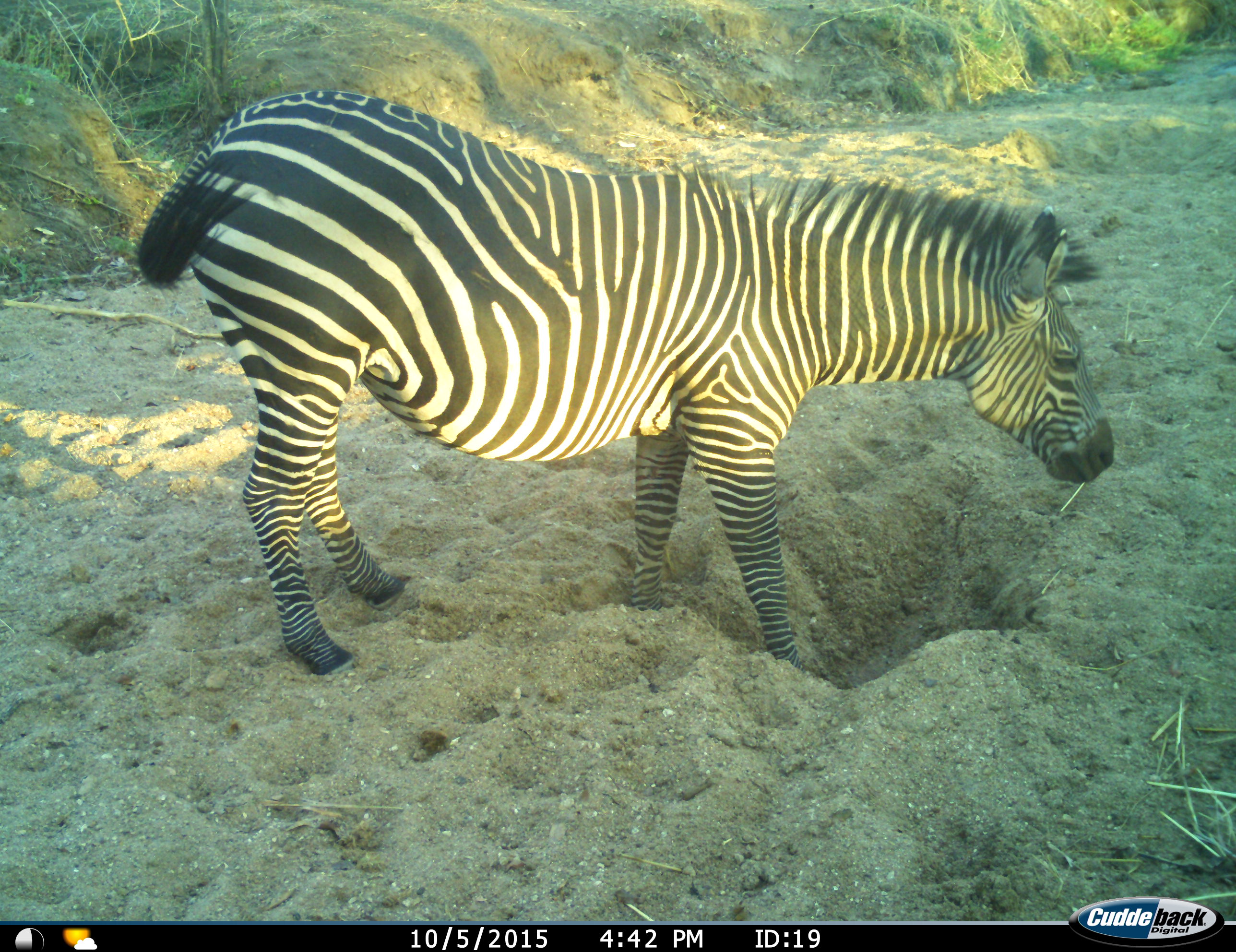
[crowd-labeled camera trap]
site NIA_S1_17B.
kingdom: Animalia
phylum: Chordata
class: Mammalia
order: Perissodactyla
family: Equidae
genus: Equus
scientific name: Equus quagga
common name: plains zebra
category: zebraplains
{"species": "zebraplains (plains zebra) (Equus quagga)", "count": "1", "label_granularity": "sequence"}